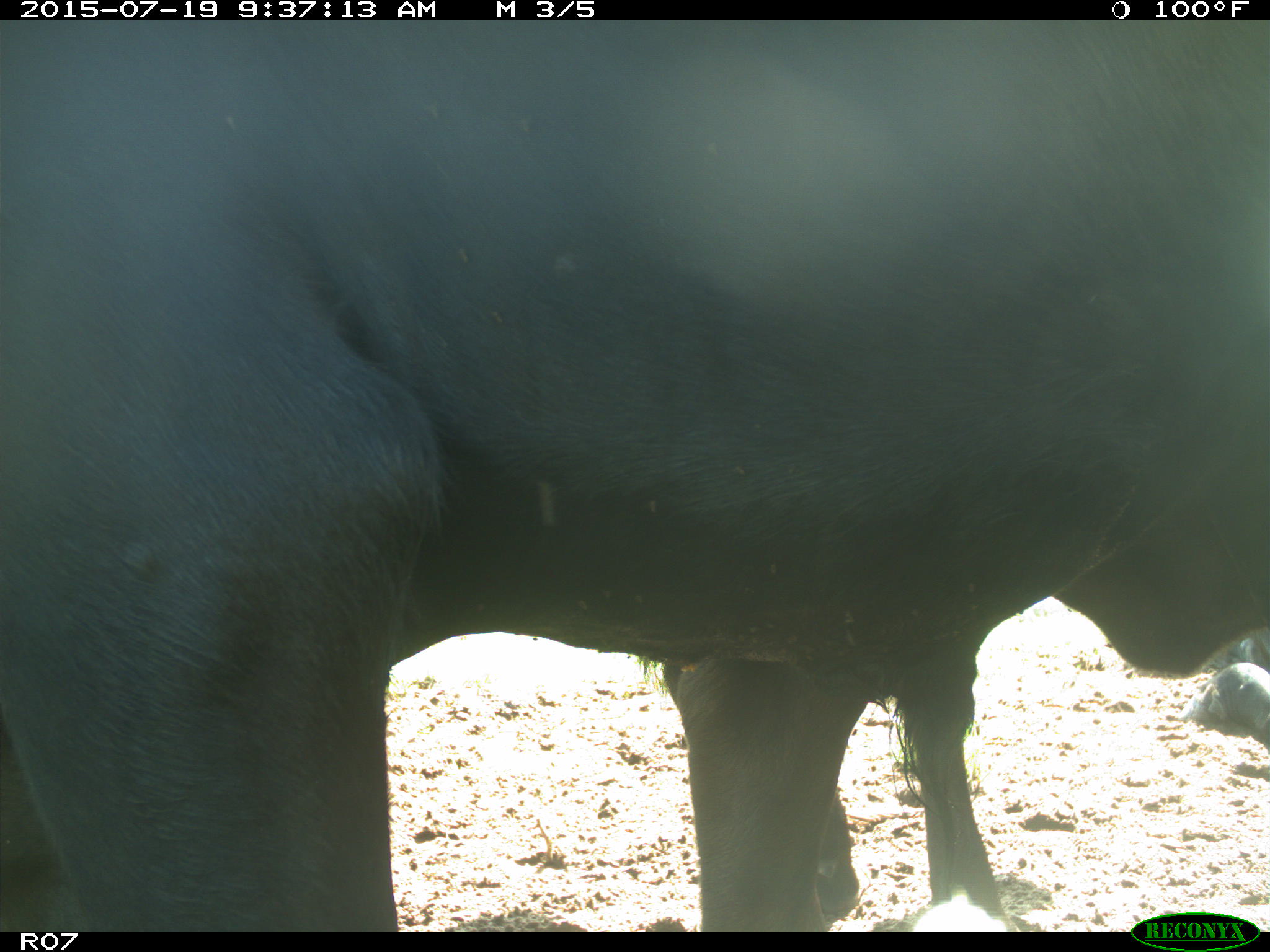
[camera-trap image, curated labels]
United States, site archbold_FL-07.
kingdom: Animalia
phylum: Chordata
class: Mammalia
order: Artiodactyla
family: Bovidae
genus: Bos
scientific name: Bos taurus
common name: domestic cow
Bos taurus (domestic cow).